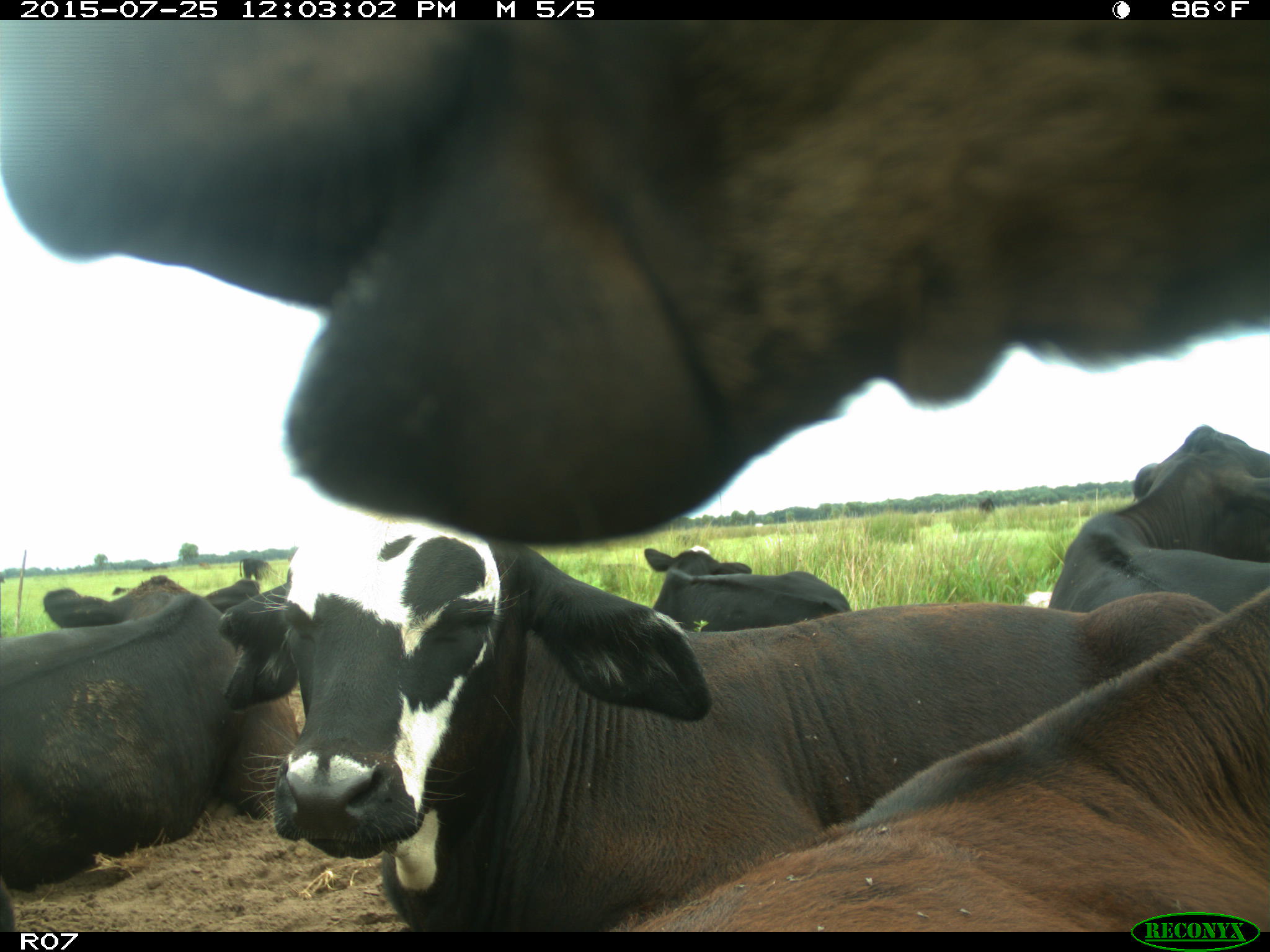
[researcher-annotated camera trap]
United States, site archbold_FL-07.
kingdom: Animalia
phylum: Chordata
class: Mammalia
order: Artiodactyla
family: Bovidae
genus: Bos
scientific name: Bos taurus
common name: domestic cow